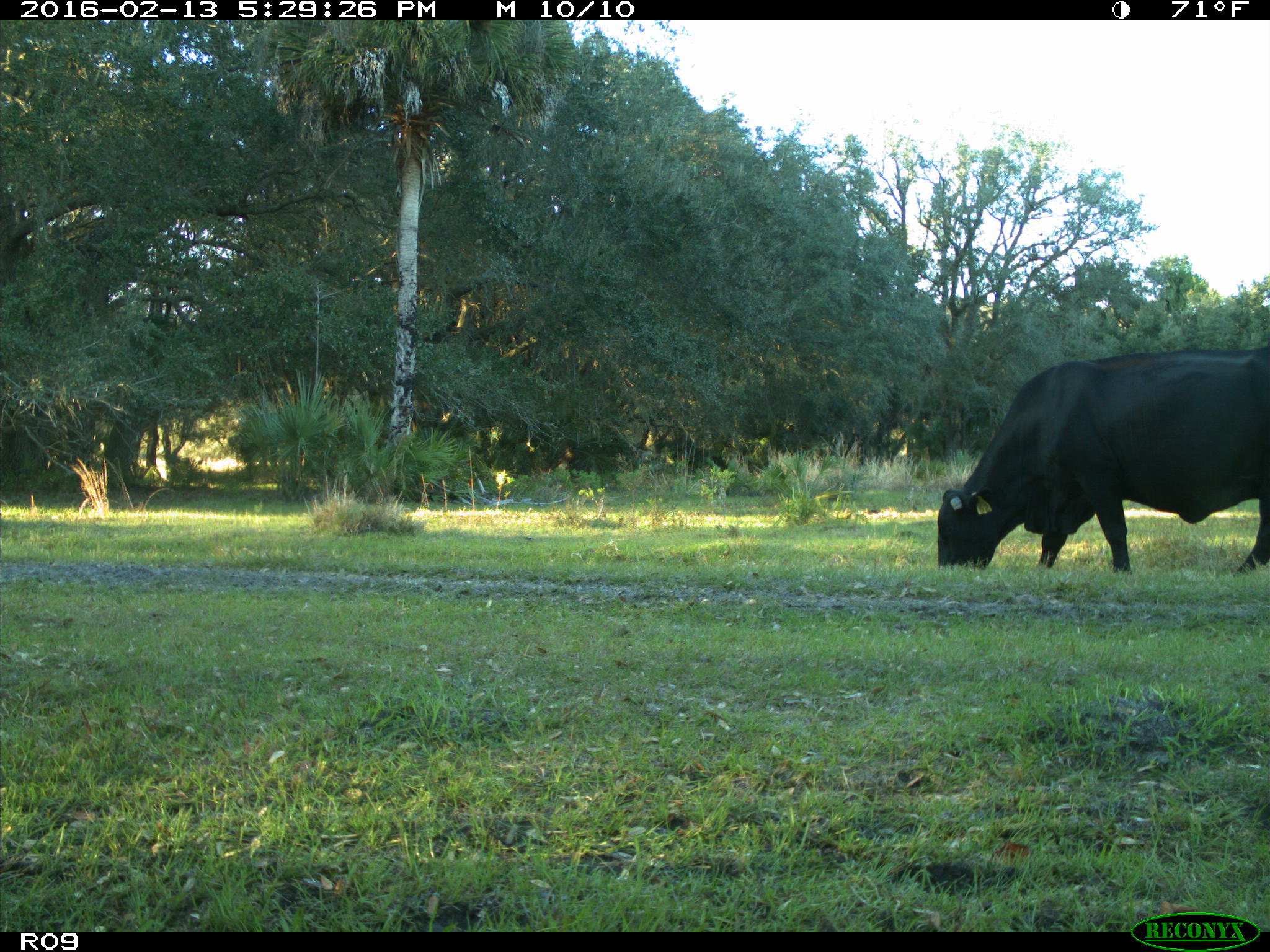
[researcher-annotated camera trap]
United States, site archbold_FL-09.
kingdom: Animalia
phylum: Chordata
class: Mammalia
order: Artiodactyla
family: Bovidae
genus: Bos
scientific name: Bos taurus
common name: domestic cow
Bos taurus (domestic cow).